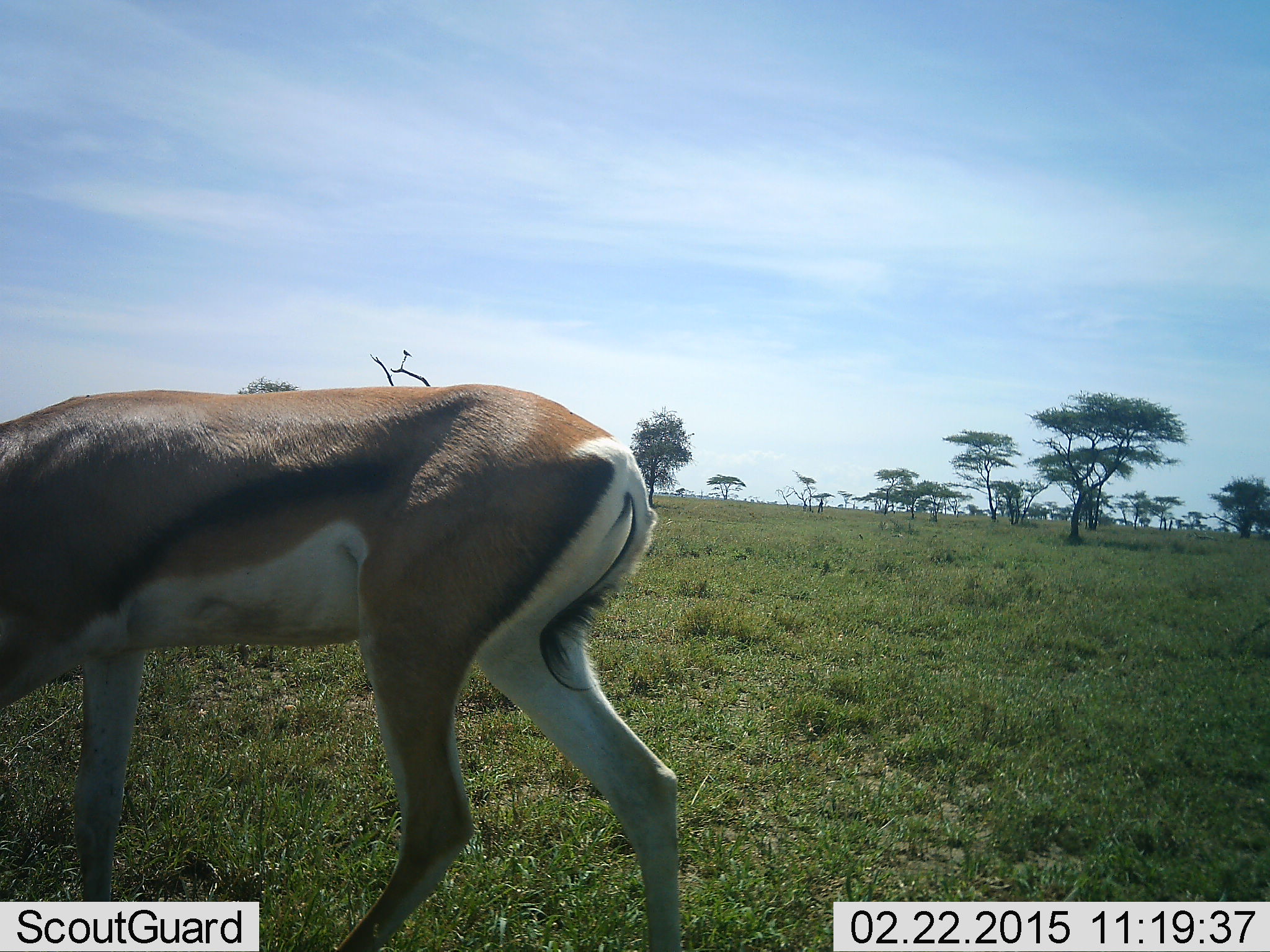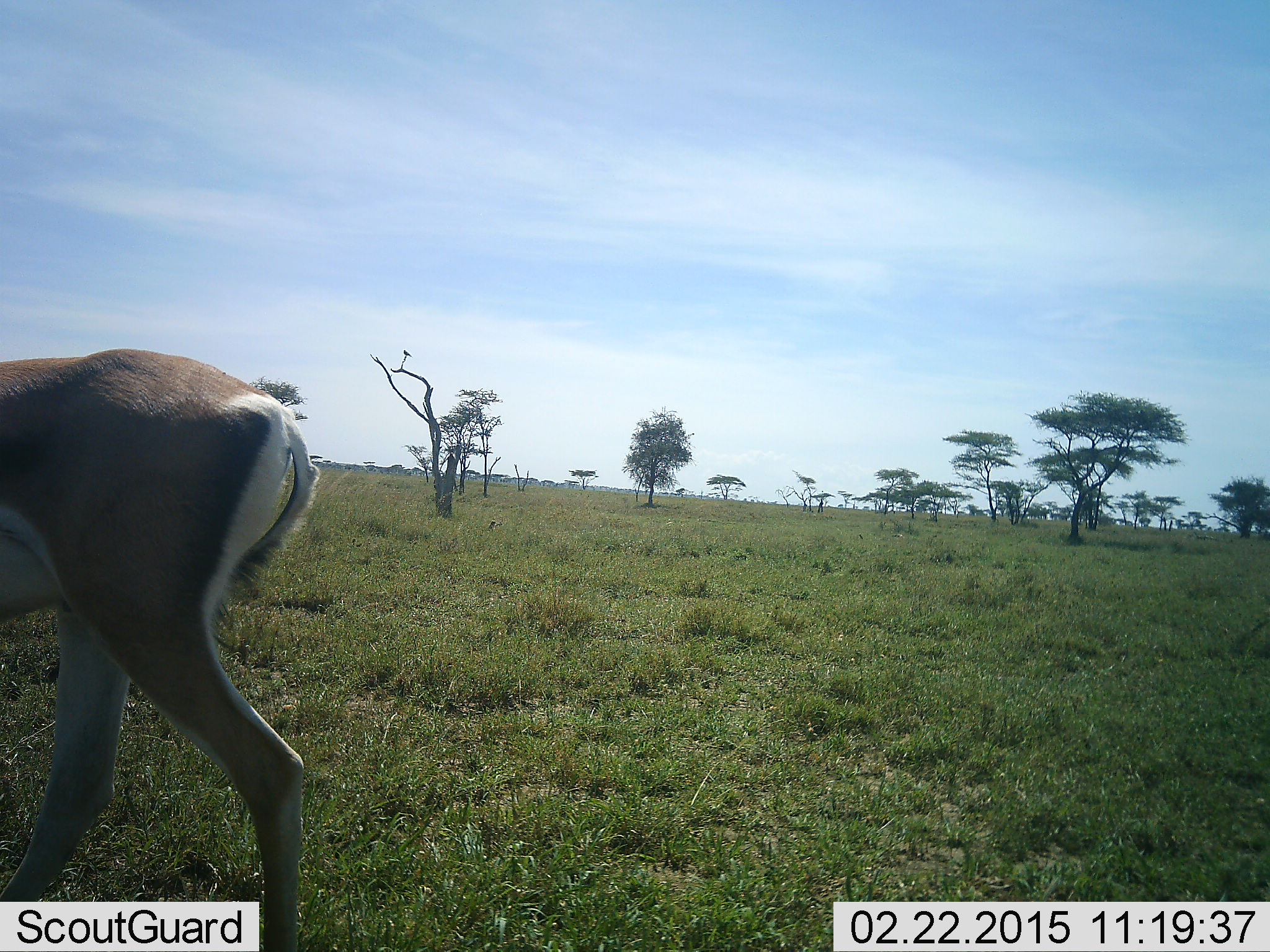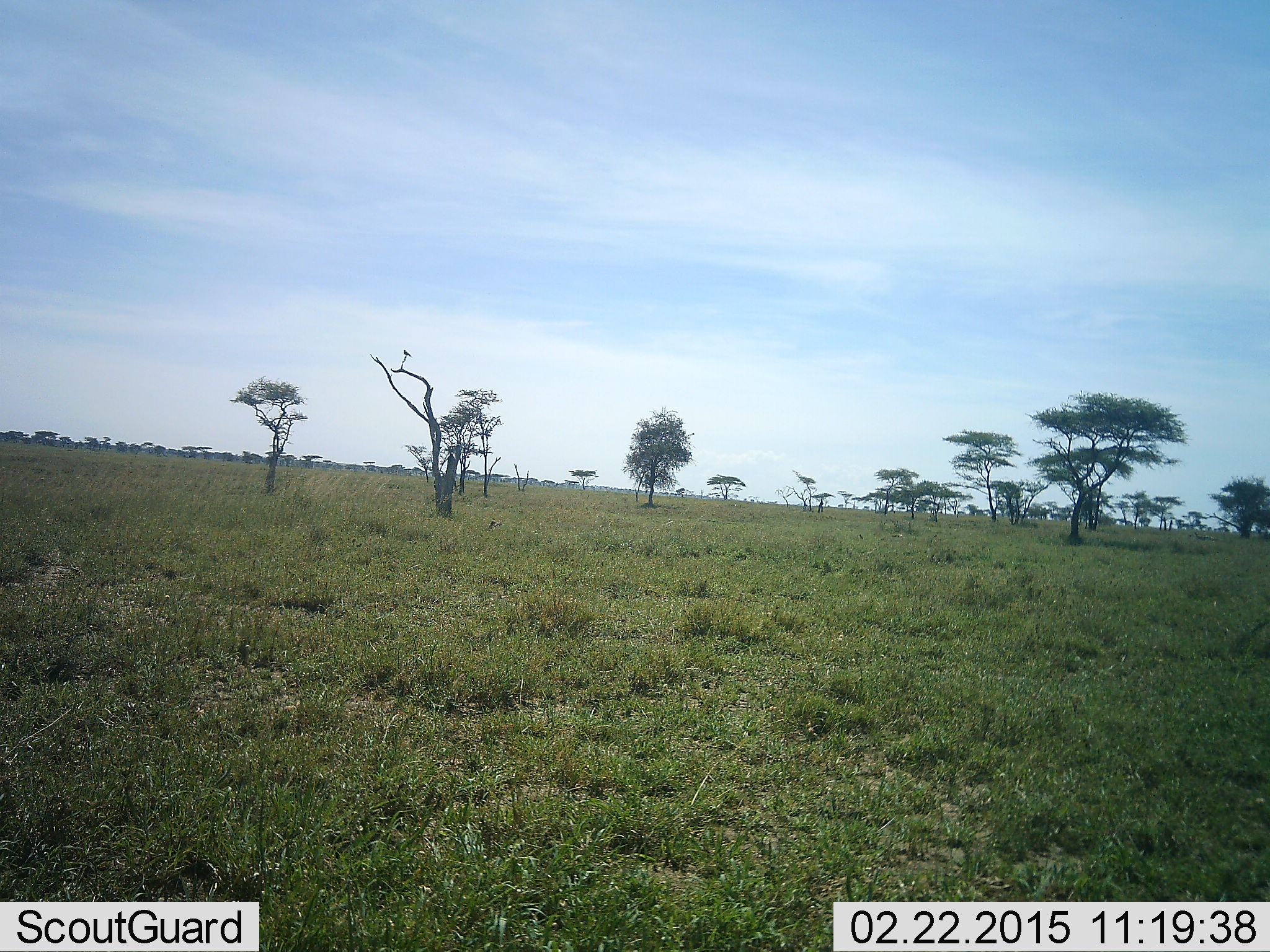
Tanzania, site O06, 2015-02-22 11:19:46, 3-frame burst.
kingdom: Animalia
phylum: Chordata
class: Mammalia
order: Artiodactyla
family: Bovidae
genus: Nanger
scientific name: Nanger granti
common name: grant's gazelle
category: gazellegrants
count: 1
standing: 8%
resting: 0%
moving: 92%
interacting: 0%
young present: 0%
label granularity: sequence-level